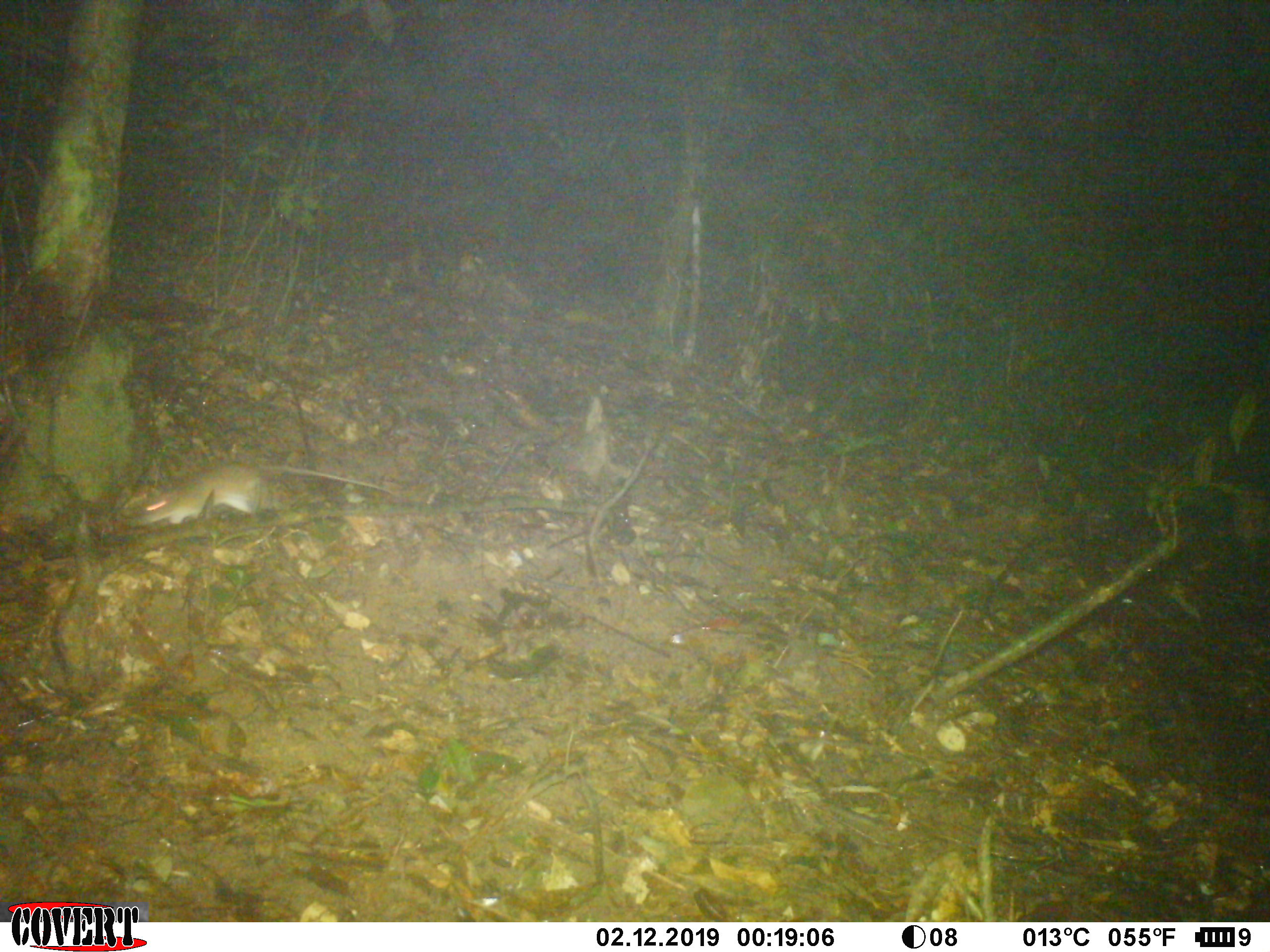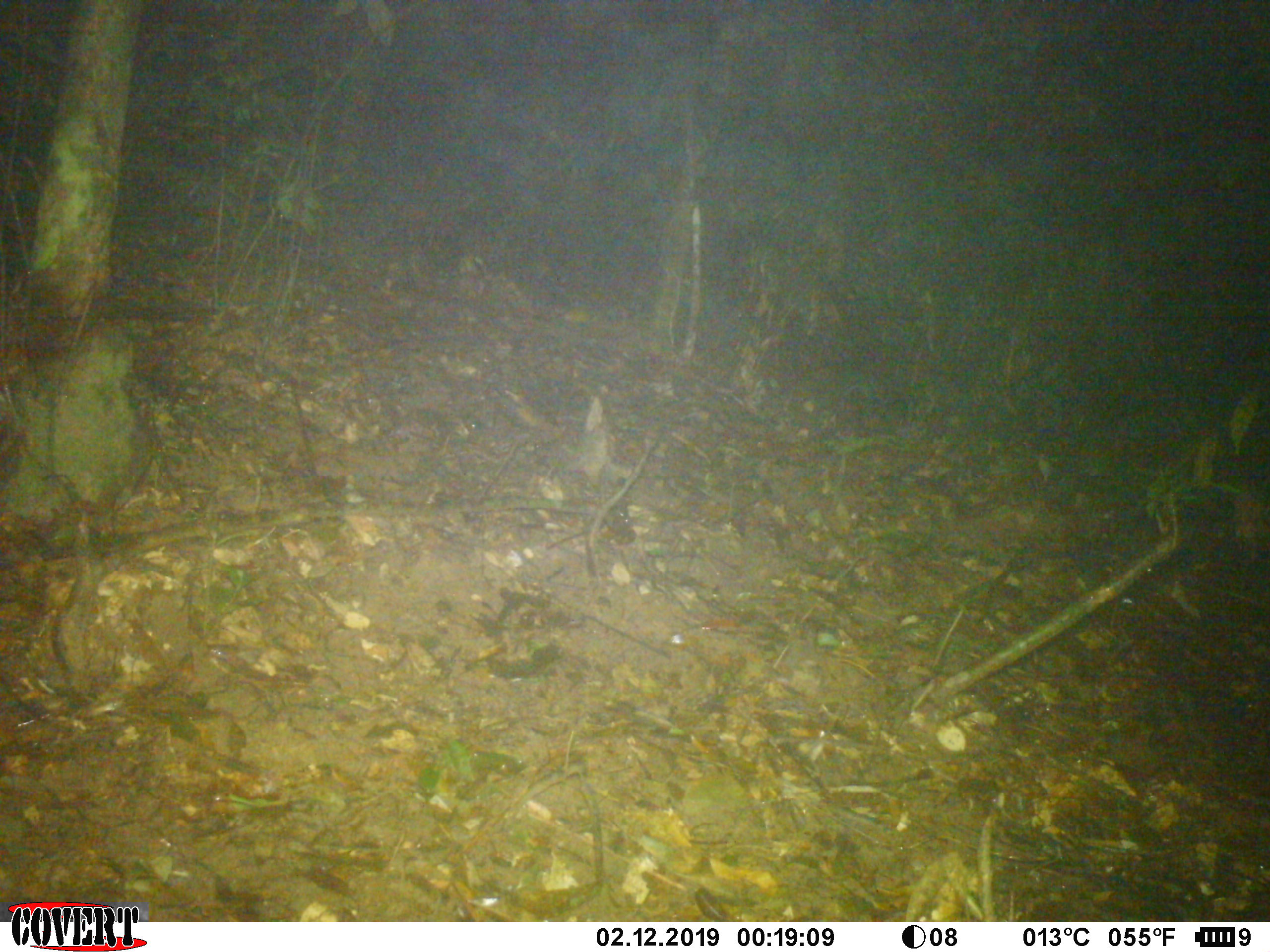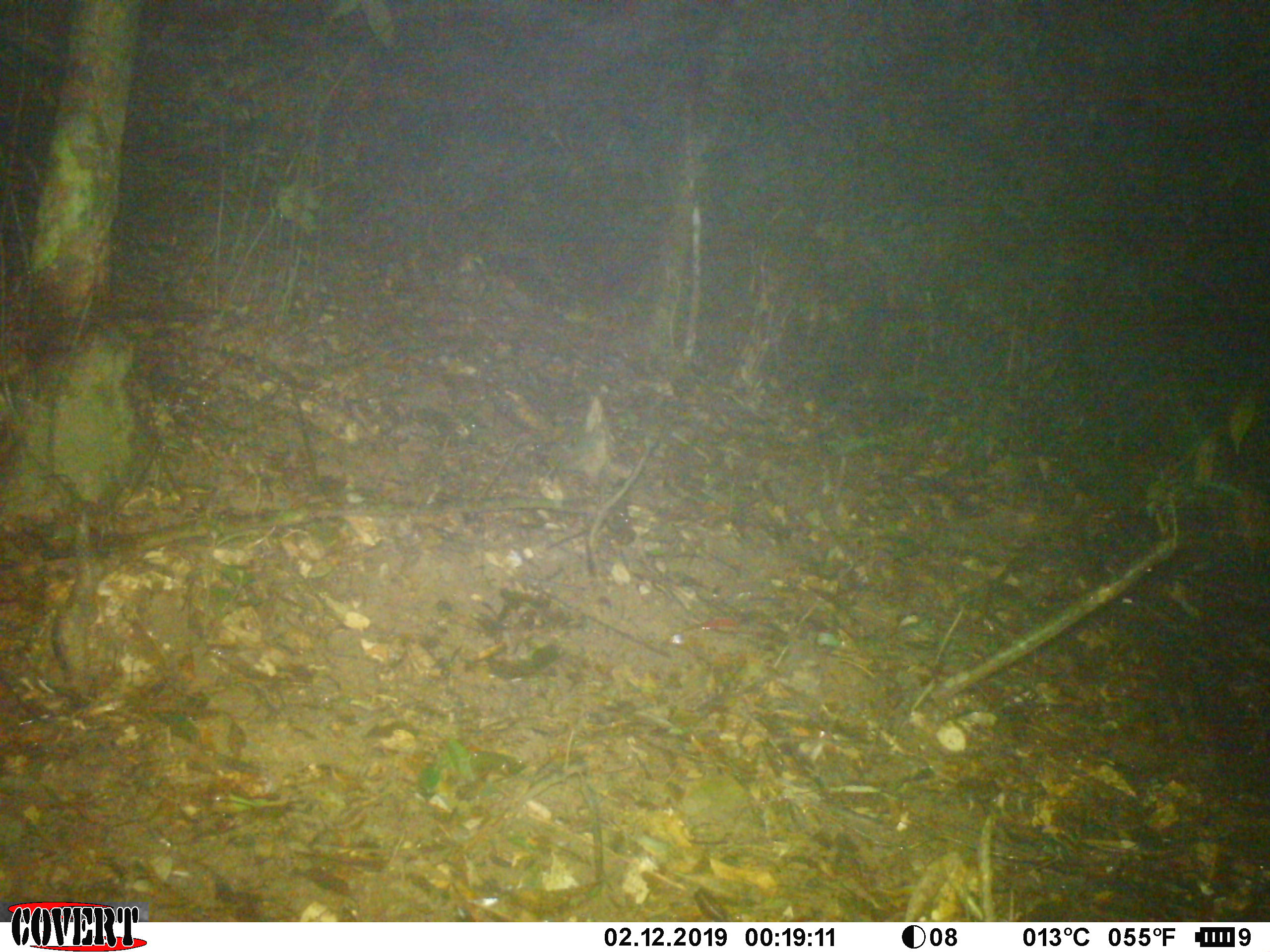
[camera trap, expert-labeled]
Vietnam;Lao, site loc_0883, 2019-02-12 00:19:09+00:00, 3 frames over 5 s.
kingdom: Animalia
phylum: Chordata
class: Mammalia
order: Rodentia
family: Muridae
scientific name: Muridae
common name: old-world mice and rats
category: unidentified murid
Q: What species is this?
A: Unidentified murid (old-world mice and rats) (Muridae).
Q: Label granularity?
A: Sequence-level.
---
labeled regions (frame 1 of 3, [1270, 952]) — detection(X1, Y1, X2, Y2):
unidentified murid: detection(127, 460, 398, 526)